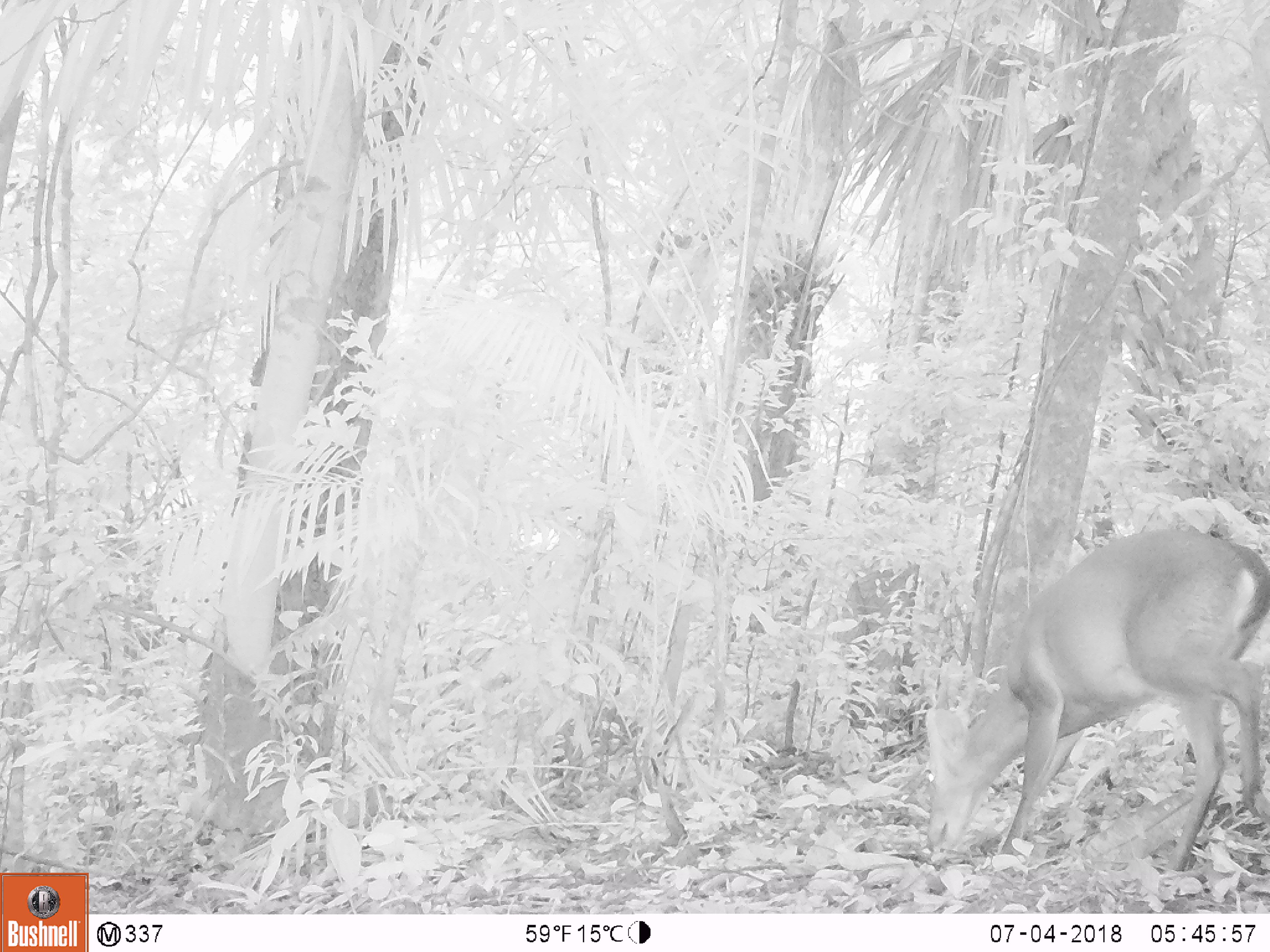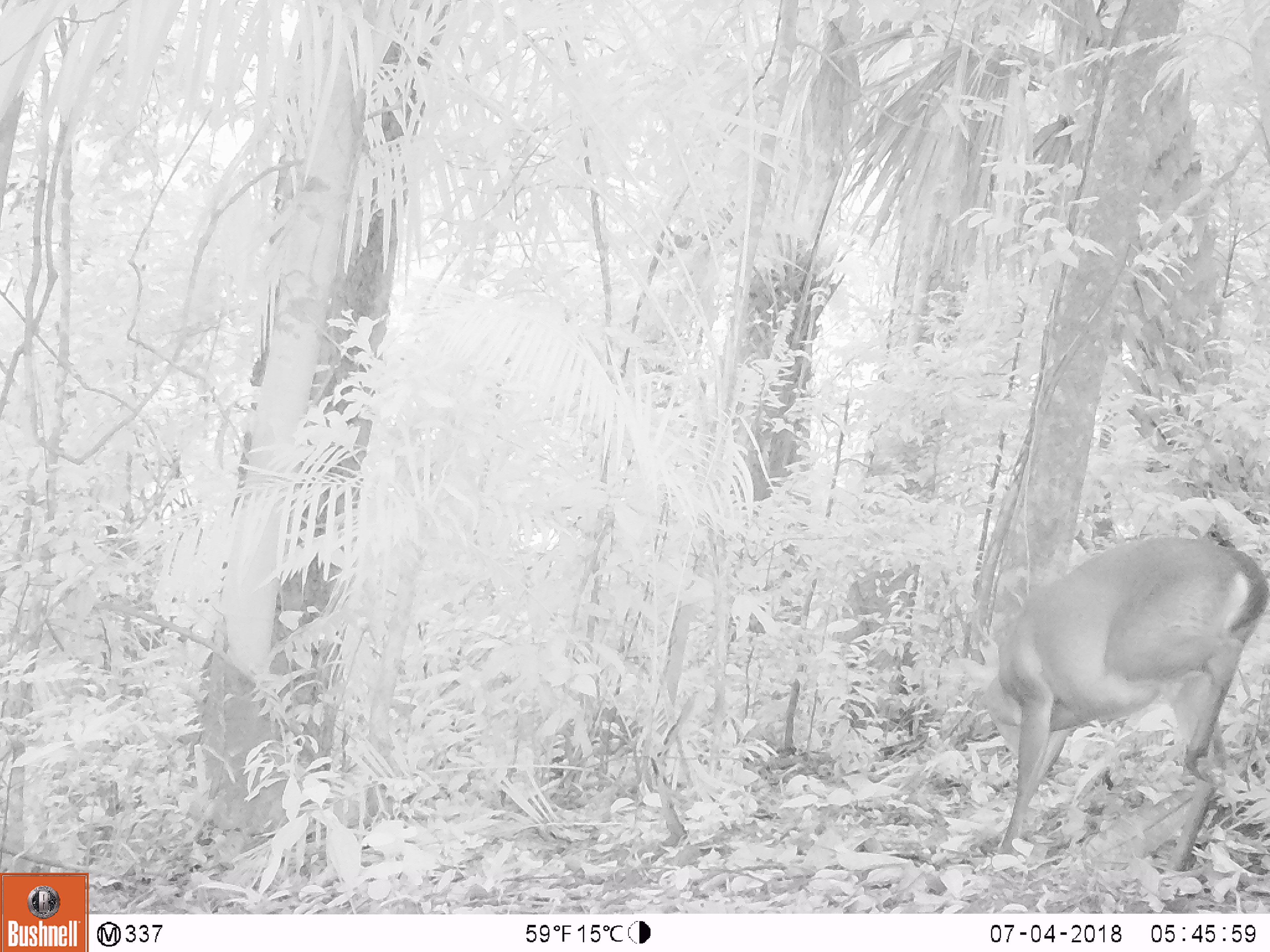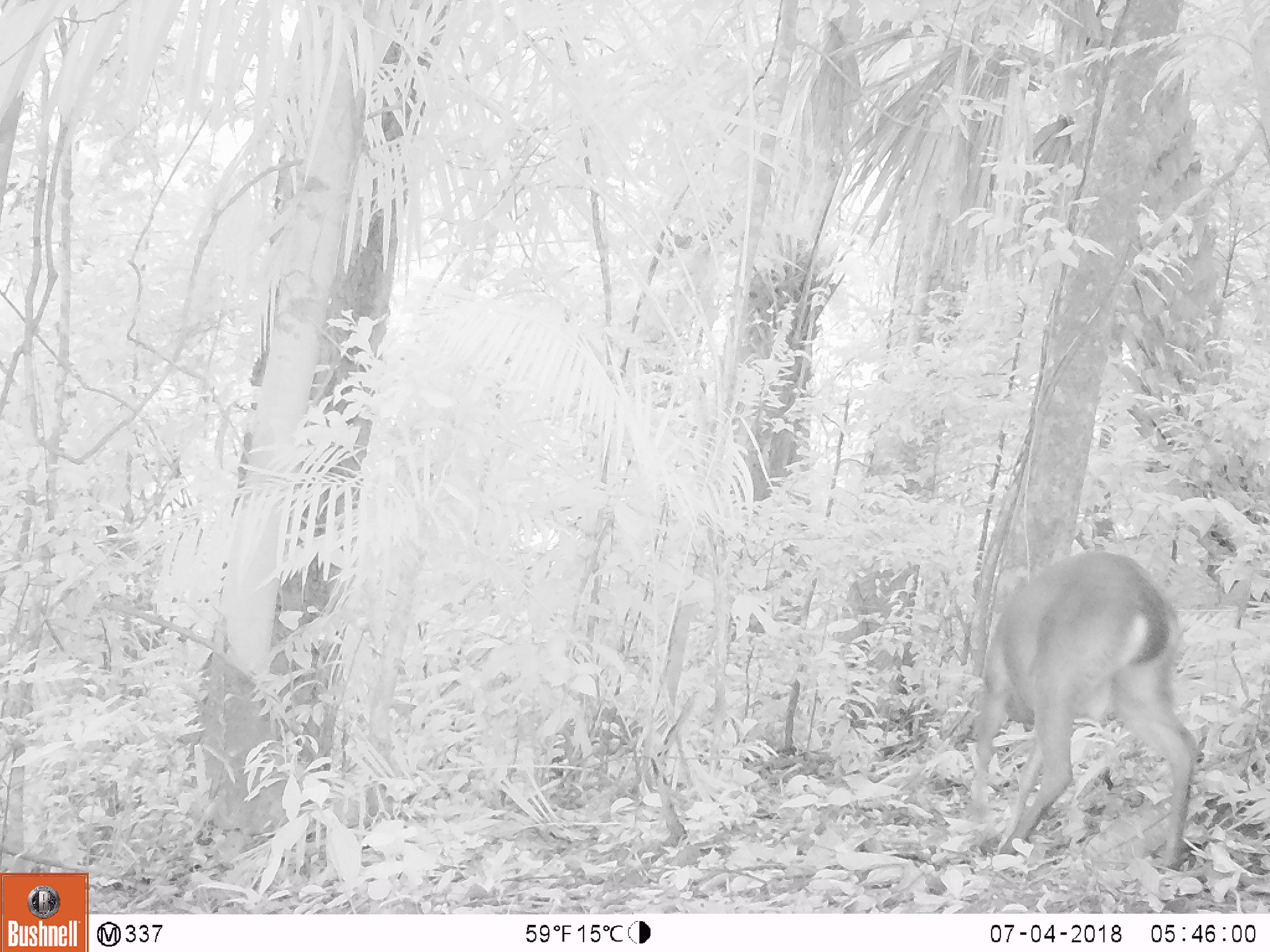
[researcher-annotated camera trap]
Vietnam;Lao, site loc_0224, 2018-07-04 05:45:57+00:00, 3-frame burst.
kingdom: Animalia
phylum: Chordata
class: Mammalia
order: Artiodactyla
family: Cervidae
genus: Muntiacus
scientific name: Muntiacus vuquangensis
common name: large-antlered muntjac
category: large antlered muntjac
Large antlered muntjac (large-antlered muntjac) (Muntiacus vuquangensis). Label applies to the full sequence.